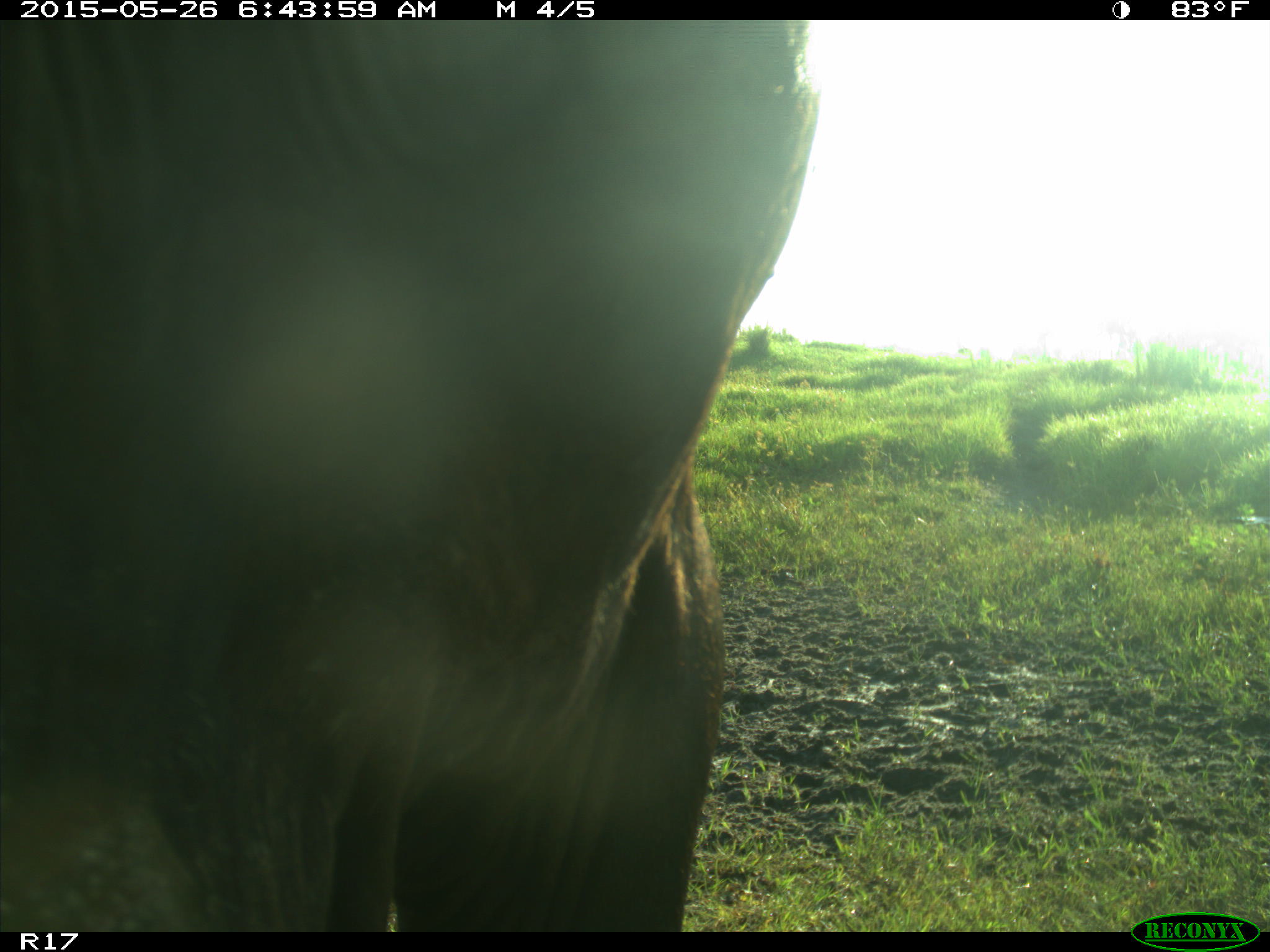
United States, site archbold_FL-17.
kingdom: Animalia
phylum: Chordata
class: Mammalia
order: Artiodactyla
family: Bovidae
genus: Bos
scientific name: Bos taurus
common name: domestic cow